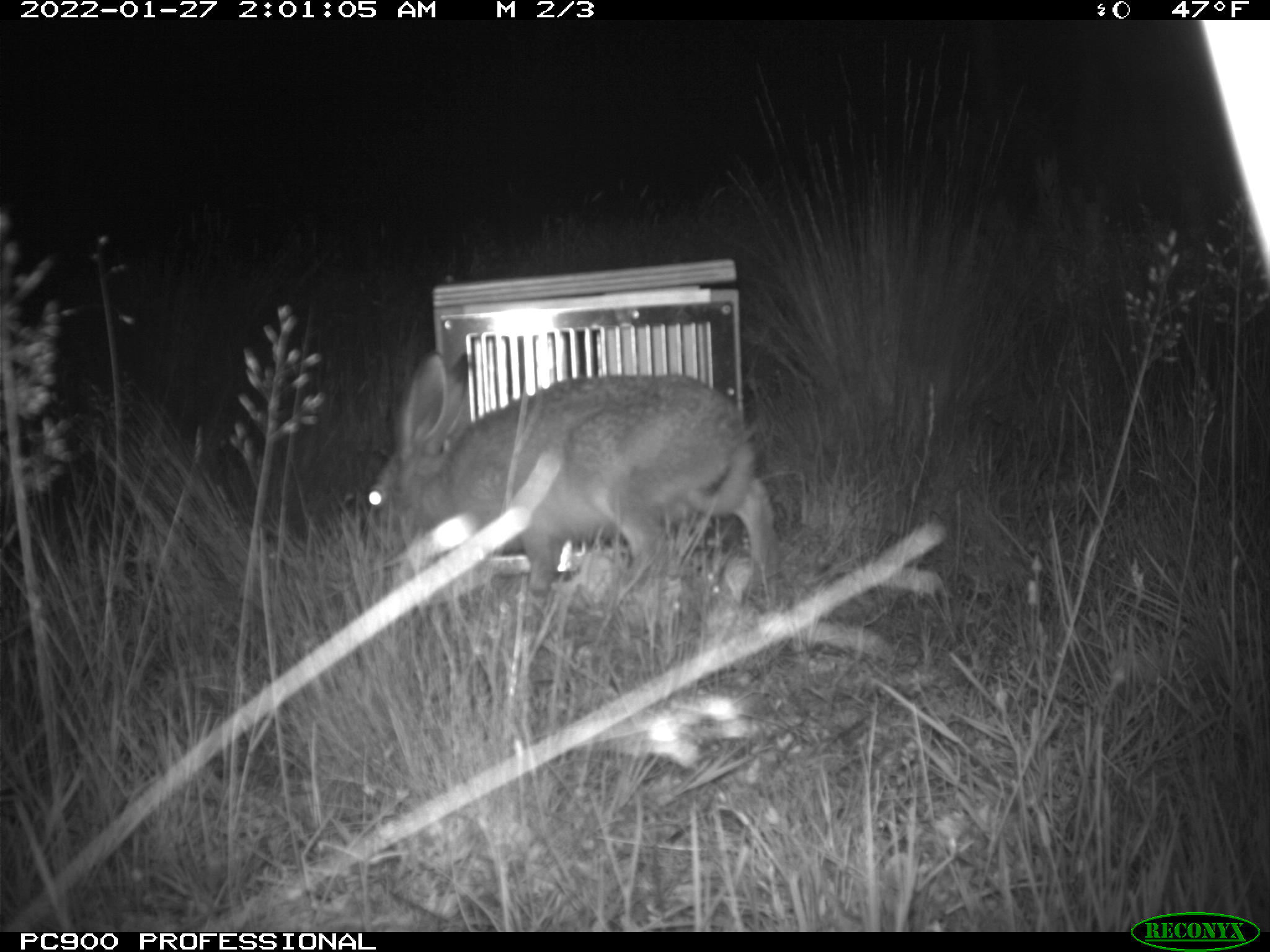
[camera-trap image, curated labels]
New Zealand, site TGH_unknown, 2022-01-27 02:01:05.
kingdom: Animalia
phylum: Chordata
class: Mammalia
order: Lagomorpha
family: Leporidae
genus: Lepus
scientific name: Lepus europaeus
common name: brown hare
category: hare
Hare (brown hare) (Lepus europaeus).